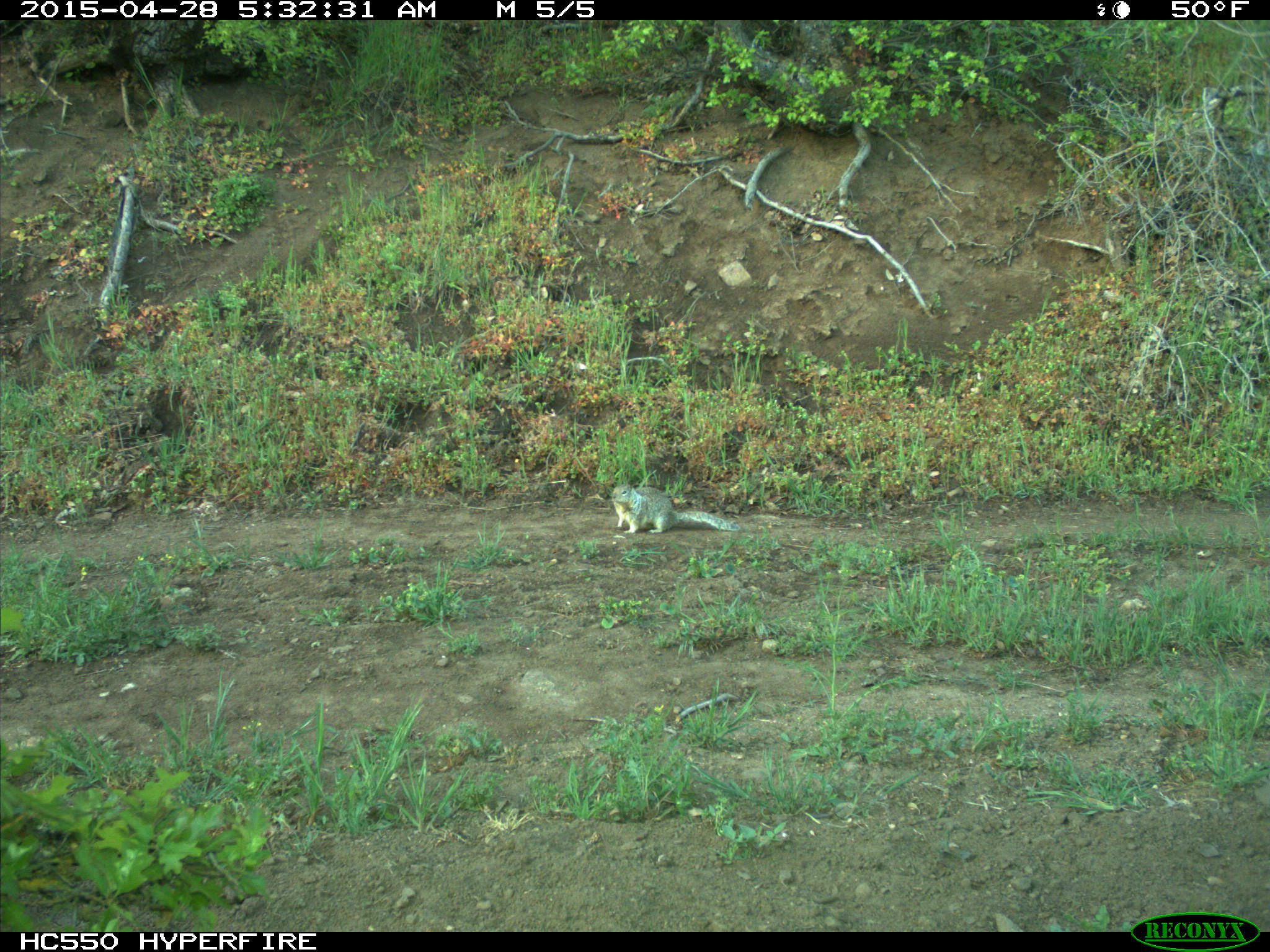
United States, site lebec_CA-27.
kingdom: Animalia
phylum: Chordata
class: Mammalia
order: Rodentia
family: Sciuridae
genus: Otospermophilus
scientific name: Otospermophilus beecheyi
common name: california ground squirrel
Otospermophilus beecheyi (california ground squirrel).